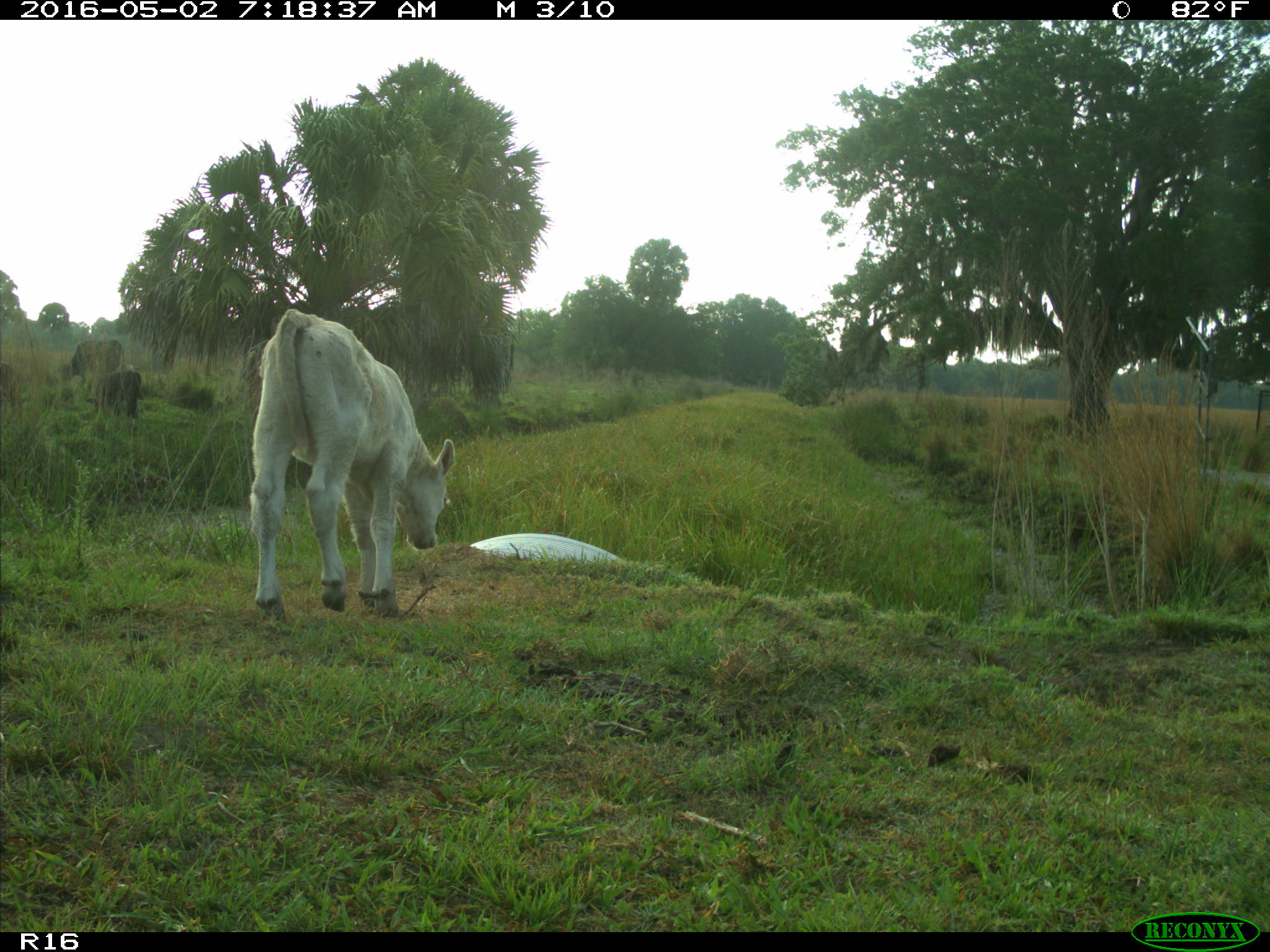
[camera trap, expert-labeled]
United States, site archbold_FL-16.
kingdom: Animalia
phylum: Chordata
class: Mammalia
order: Artiodactyla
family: Bovidae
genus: Bos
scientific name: Bos taurus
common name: domestic cow